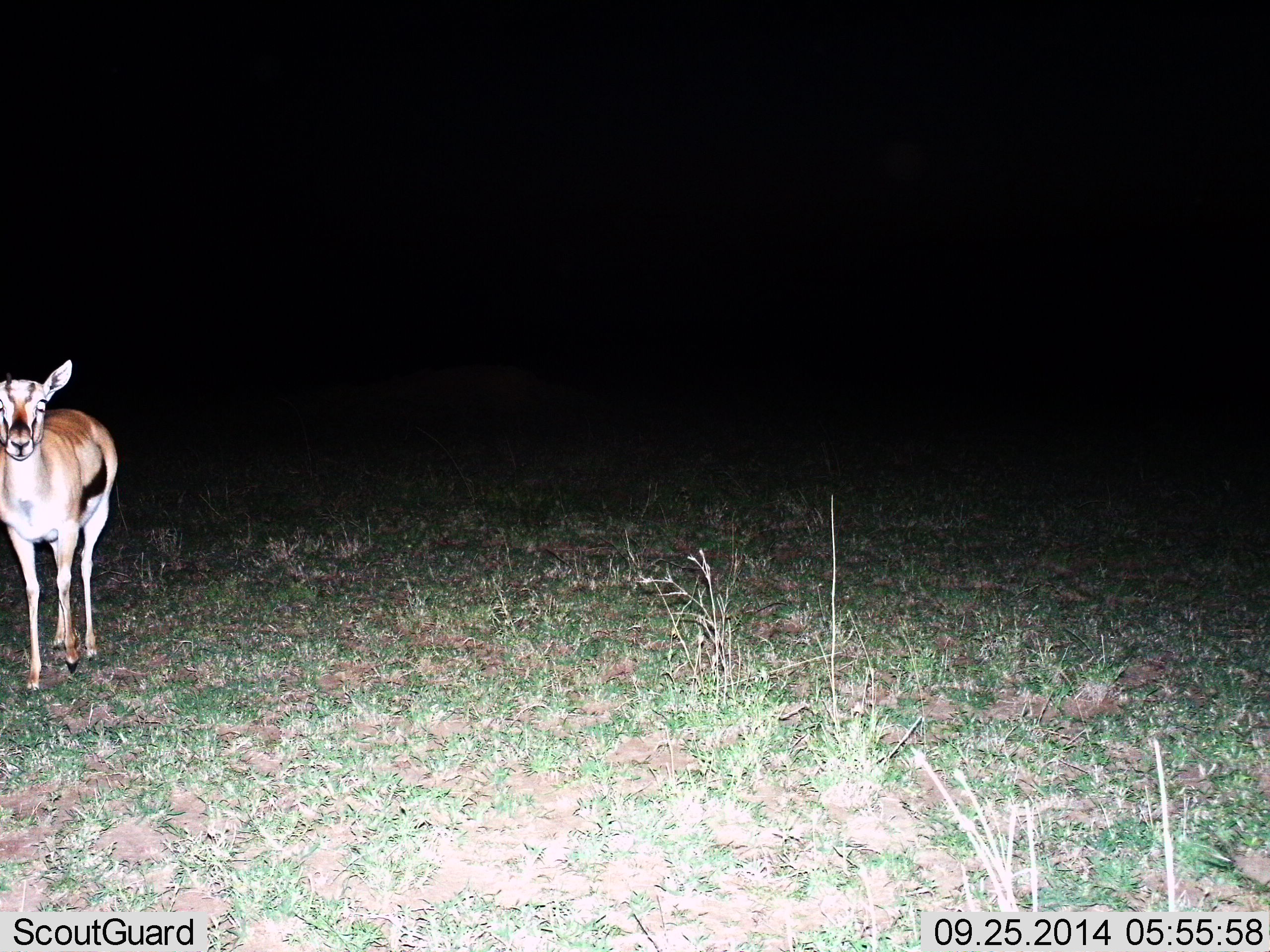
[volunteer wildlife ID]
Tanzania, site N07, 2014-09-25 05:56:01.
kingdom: Animalia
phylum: Chordata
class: Mammalia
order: Artiodactyla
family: Bovidae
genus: Eudorcas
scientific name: Eudorcas thomsonii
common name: thomson's gazelle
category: gazellethomsons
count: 1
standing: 90%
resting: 0%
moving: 10%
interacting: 0%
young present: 0%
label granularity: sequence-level